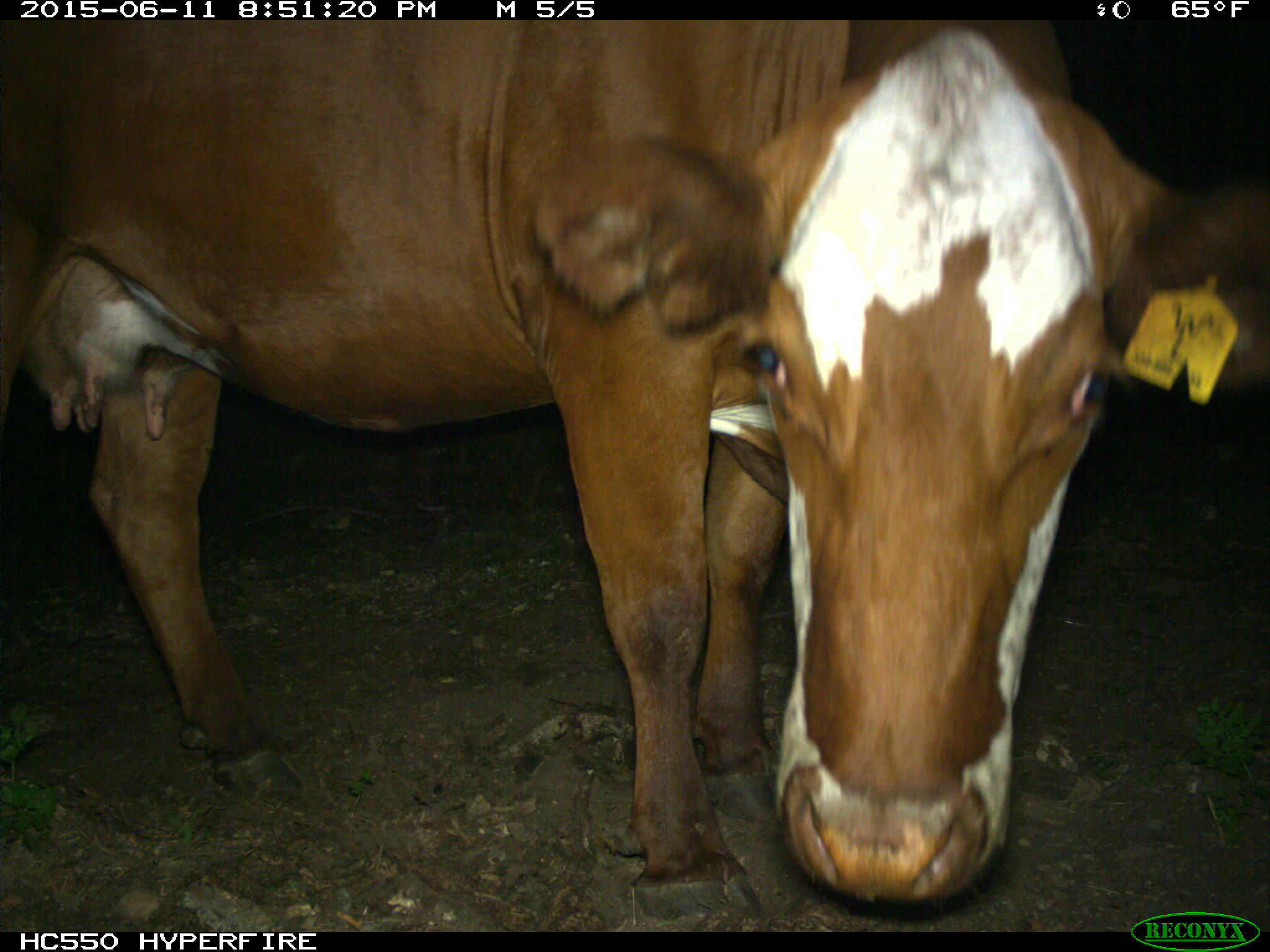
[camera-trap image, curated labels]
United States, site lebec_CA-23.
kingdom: Animalia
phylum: Chordata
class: Mammalia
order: Artiodactyla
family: Bovidae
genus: Bos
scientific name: Bos taurus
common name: domestic cow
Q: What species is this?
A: Bos taurus (domestic cow).